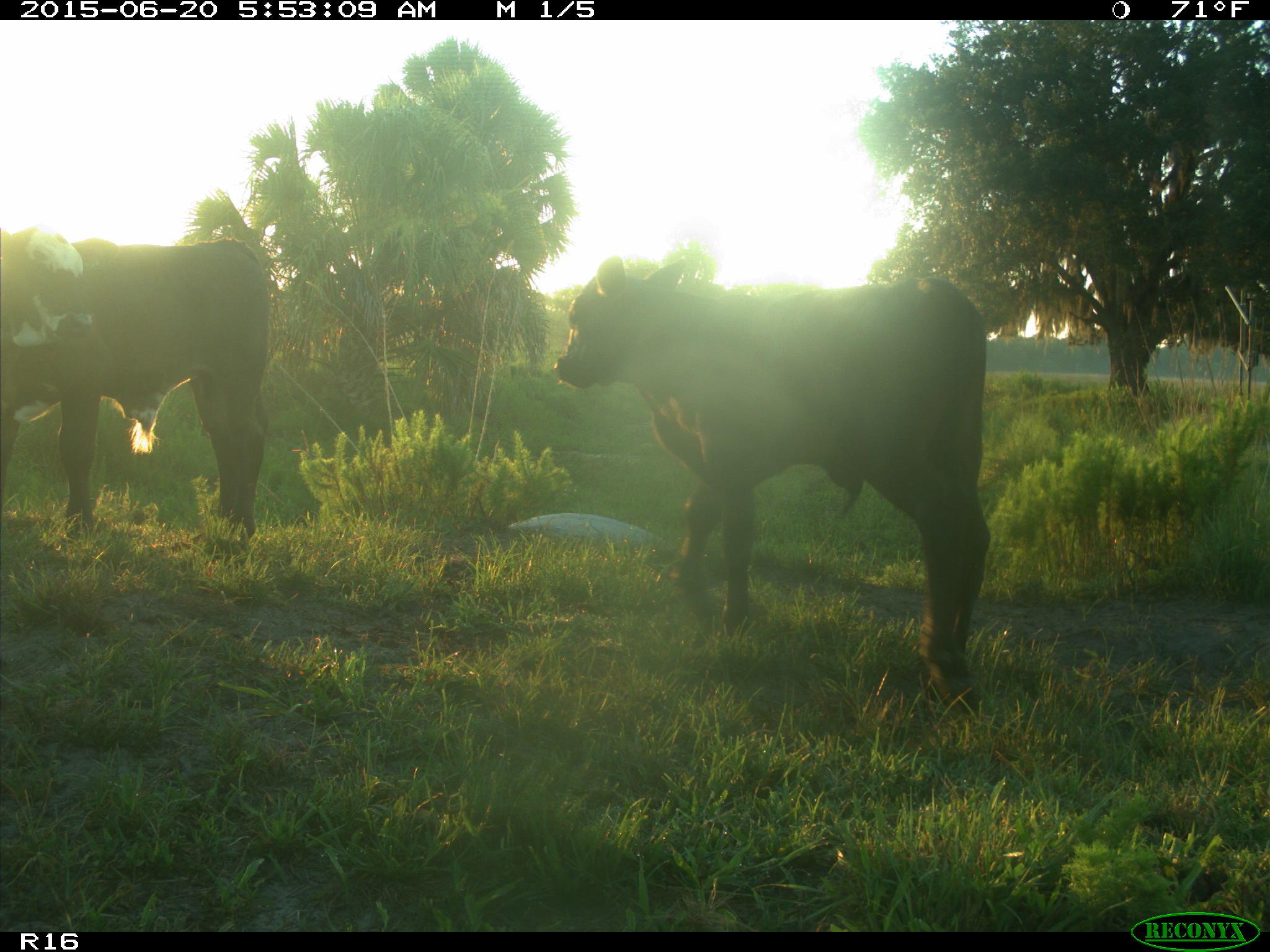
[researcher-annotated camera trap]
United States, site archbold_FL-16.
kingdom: Animalia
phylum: Chordata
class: Mammalia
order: Artiodactyla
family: Bovidae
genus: Bos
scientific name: Bos taurus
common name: domestic cow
Bos taurus (domestic cow).